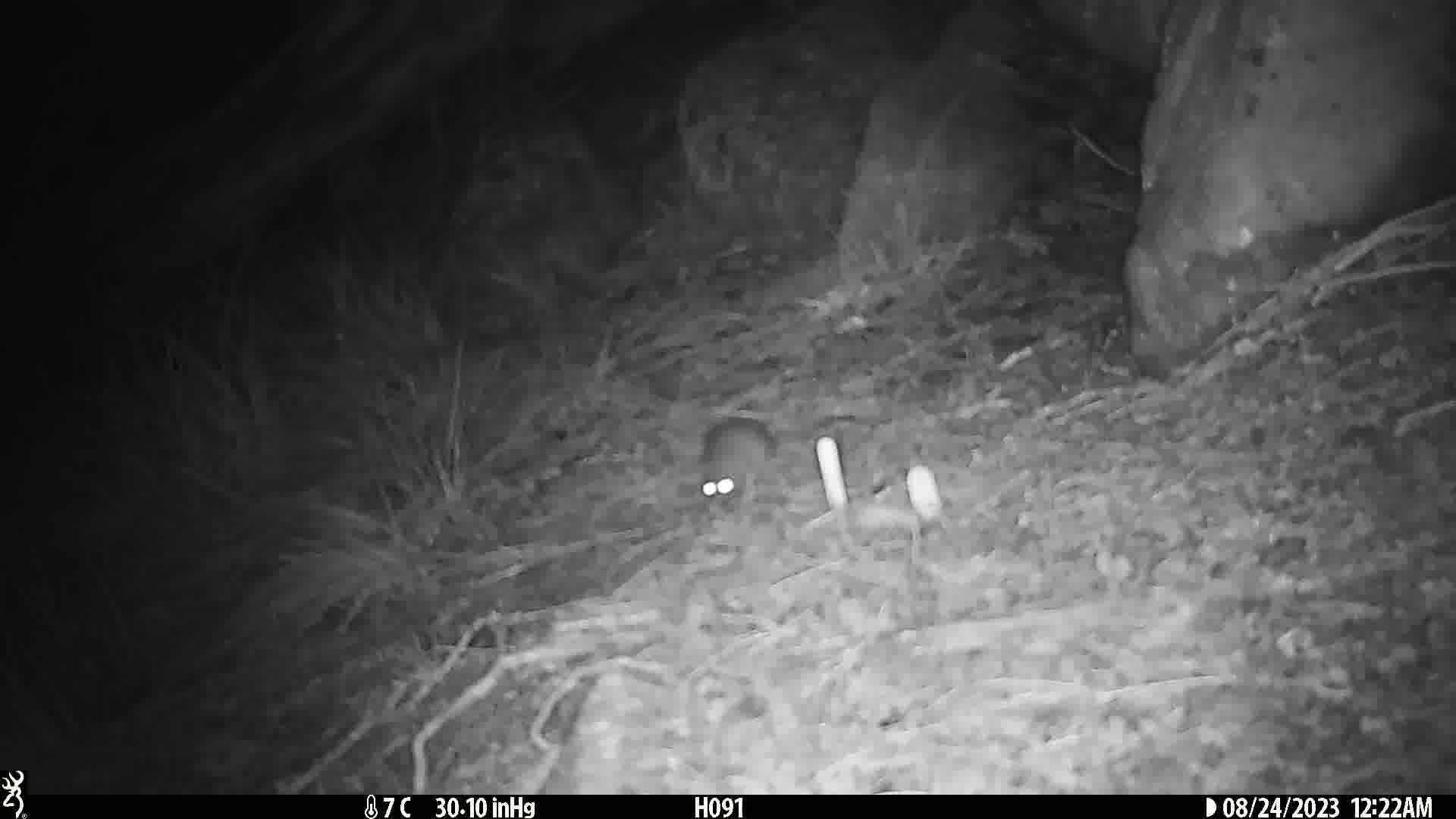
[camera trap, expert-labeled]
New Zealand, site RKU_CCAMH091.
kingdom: Animalia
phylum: Chordata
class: Mammalia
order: Rodentia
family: Muridae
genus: Rattus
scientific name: Rattus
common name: rat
Rat (Rattus).